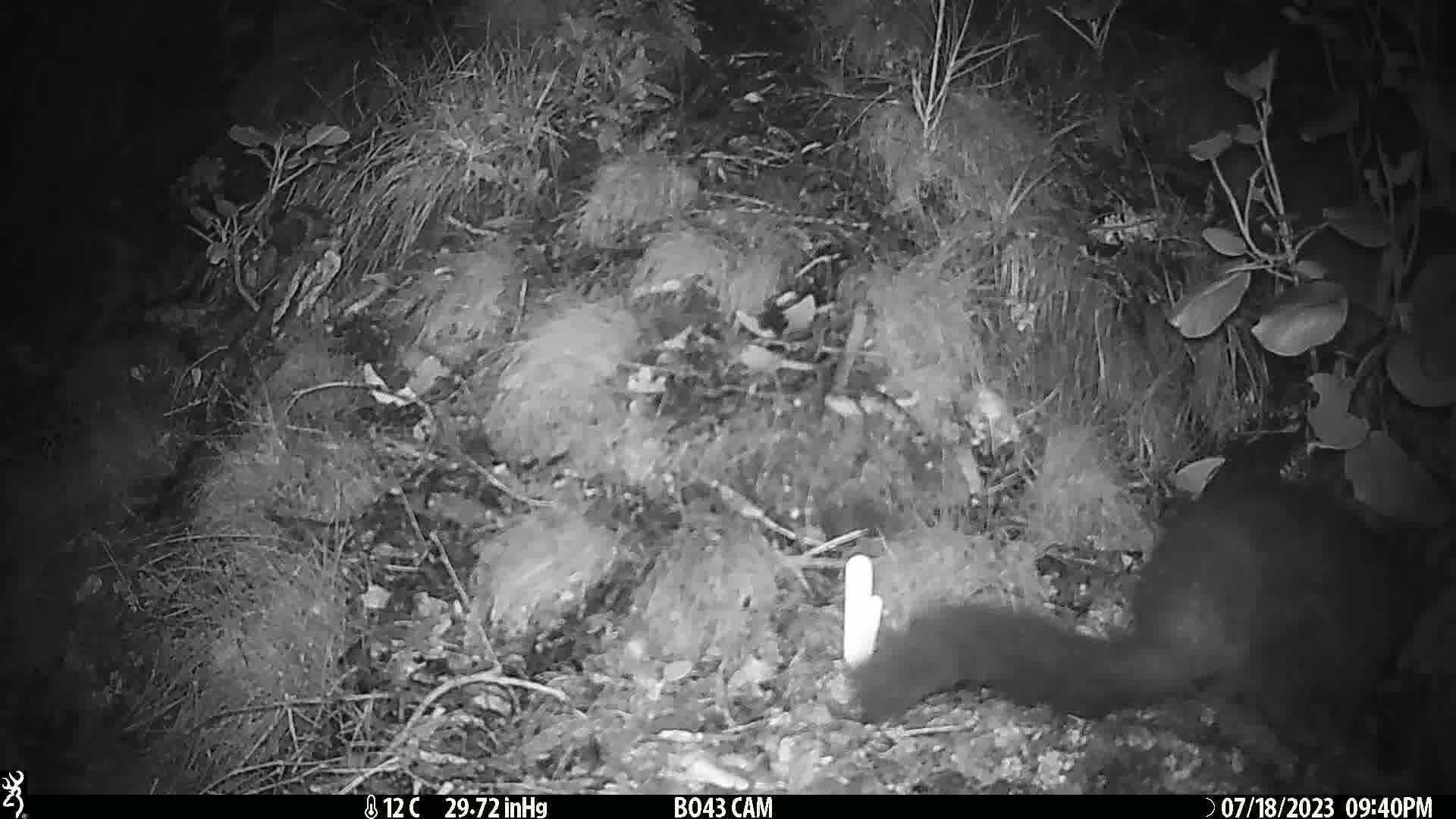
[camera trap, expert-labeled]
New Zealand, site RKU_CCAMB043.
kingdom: Animalia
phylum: Chordata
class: Mammalia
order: Diprotodontia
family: Phalangeridae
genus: Trichosurus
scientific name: Trichosurus vulpecula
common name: common brushtail possum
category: possum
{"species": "possum (common brushtail possum) (Trichosurus vulpecula)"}